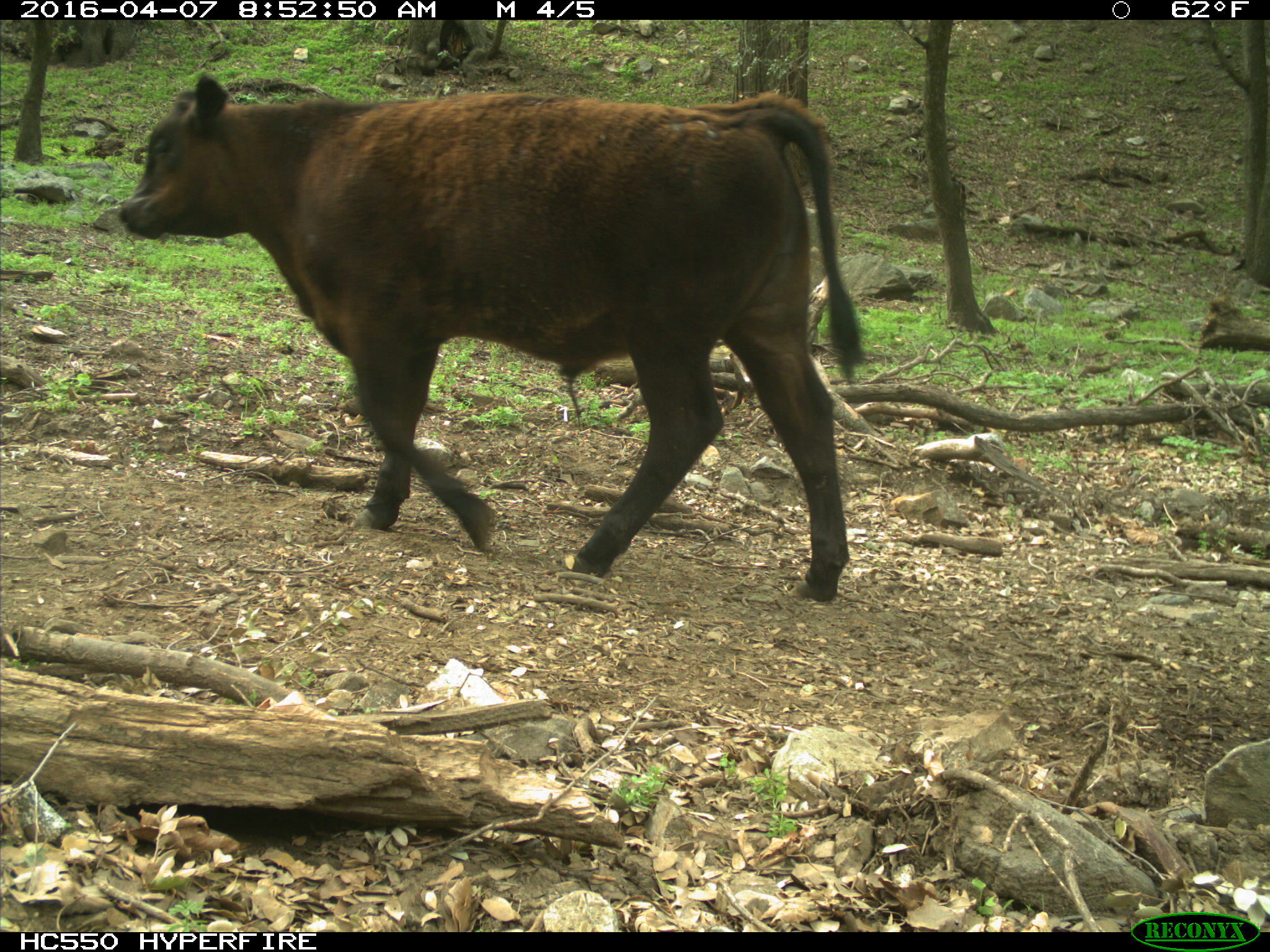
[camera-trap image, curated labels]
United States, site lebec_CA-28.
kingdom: Animalia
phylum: Chordata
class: Mammalia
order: Artiodactyla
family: Bovidae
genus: Bos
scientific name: Bos taurus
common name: domestic cow